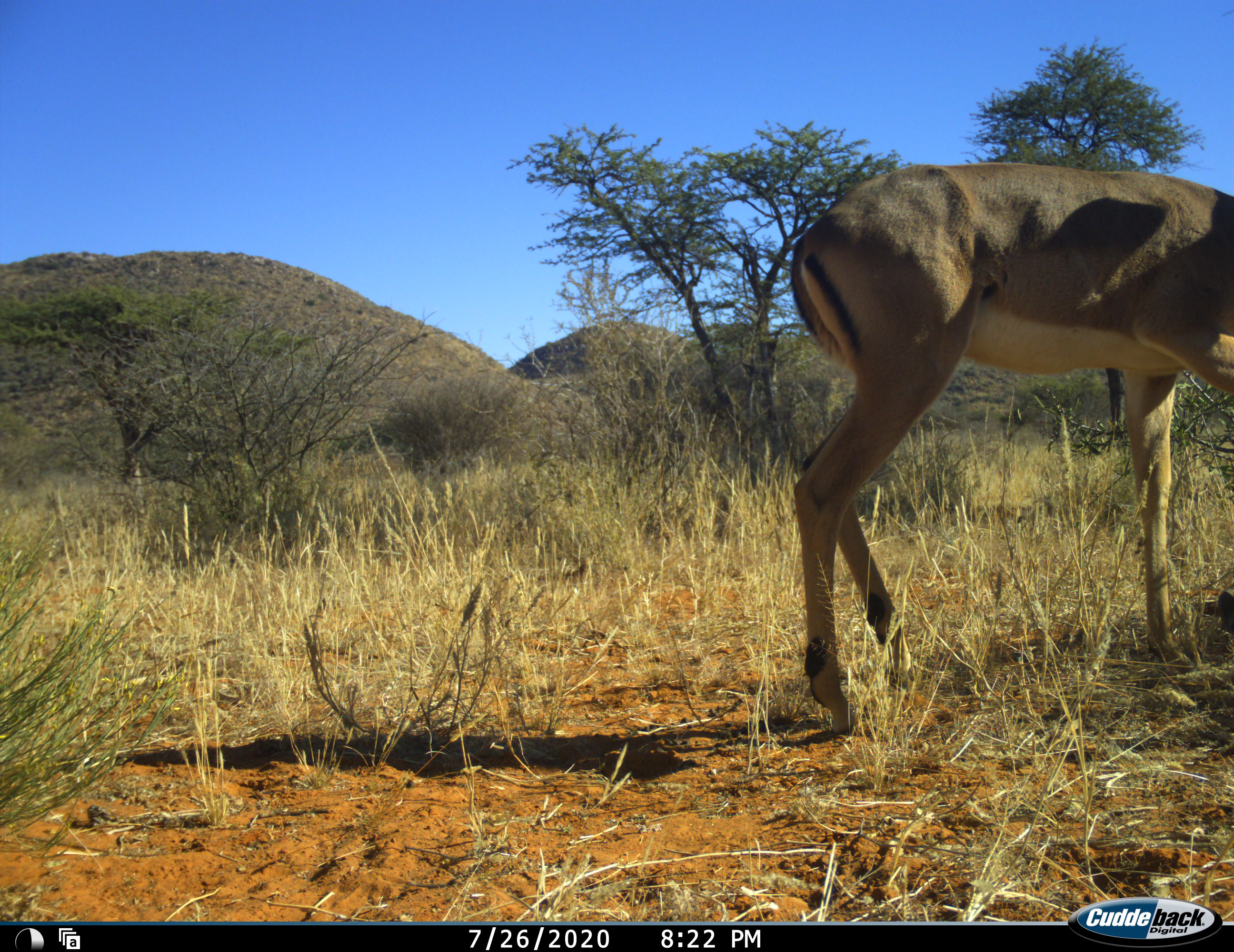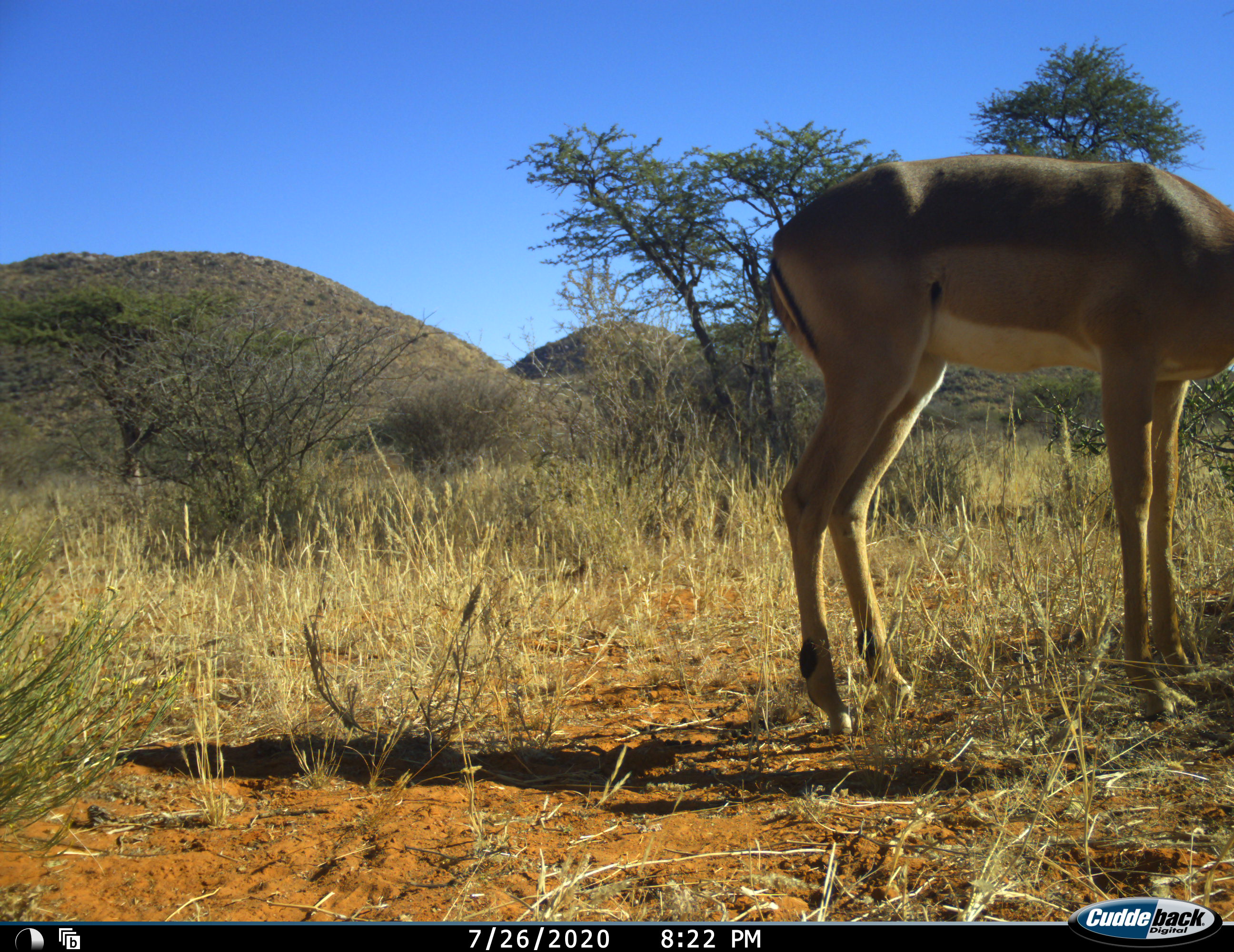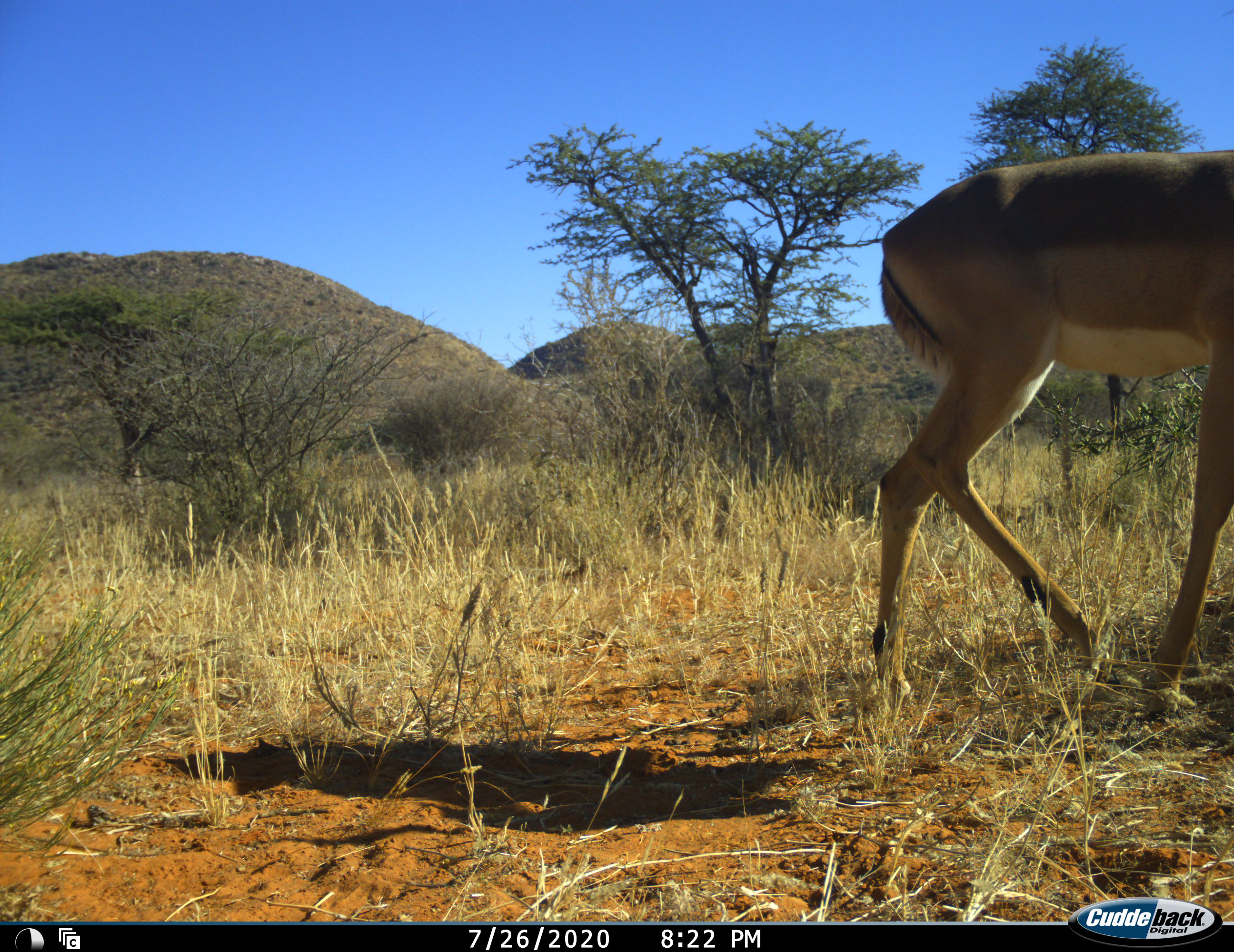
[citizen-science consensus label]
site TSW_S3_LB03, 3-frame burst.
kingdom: Animalia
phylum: Chordata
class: Mammalia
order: Artiodactyla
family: Bovidae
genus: Aepyceros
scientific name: Aepyceros melampus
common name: impala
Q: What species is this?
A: Impala (Aepyceros melampus).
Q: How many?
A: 1.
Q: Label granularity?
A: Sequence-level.